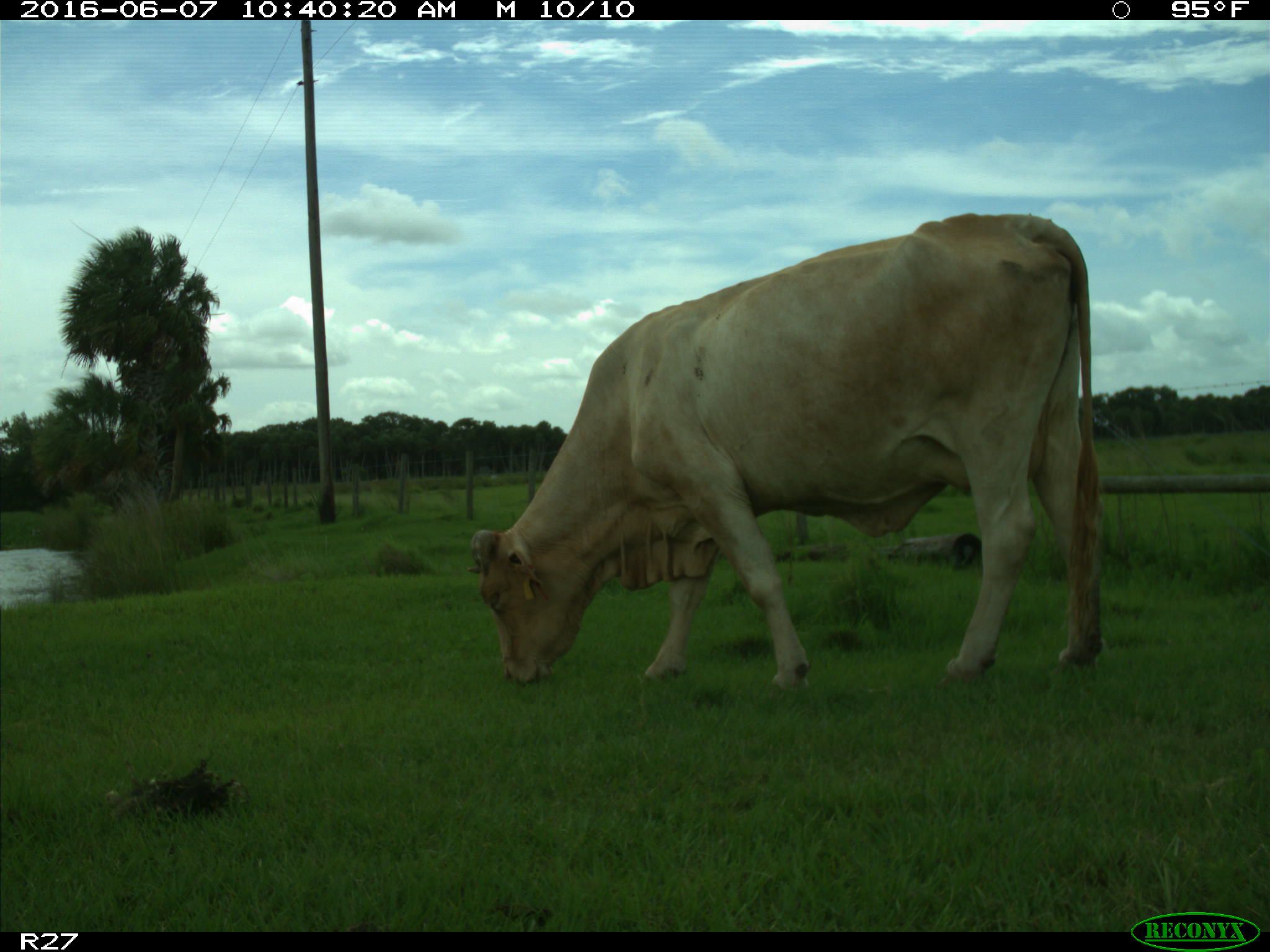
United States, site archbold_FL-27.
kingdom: Animalia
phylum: Chordata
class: Mammalia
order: Artiodactyla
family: Bovidae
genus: Bos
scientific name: Bos taurus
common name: domestic cow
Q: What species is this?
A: Bos taurus (domestic cow).